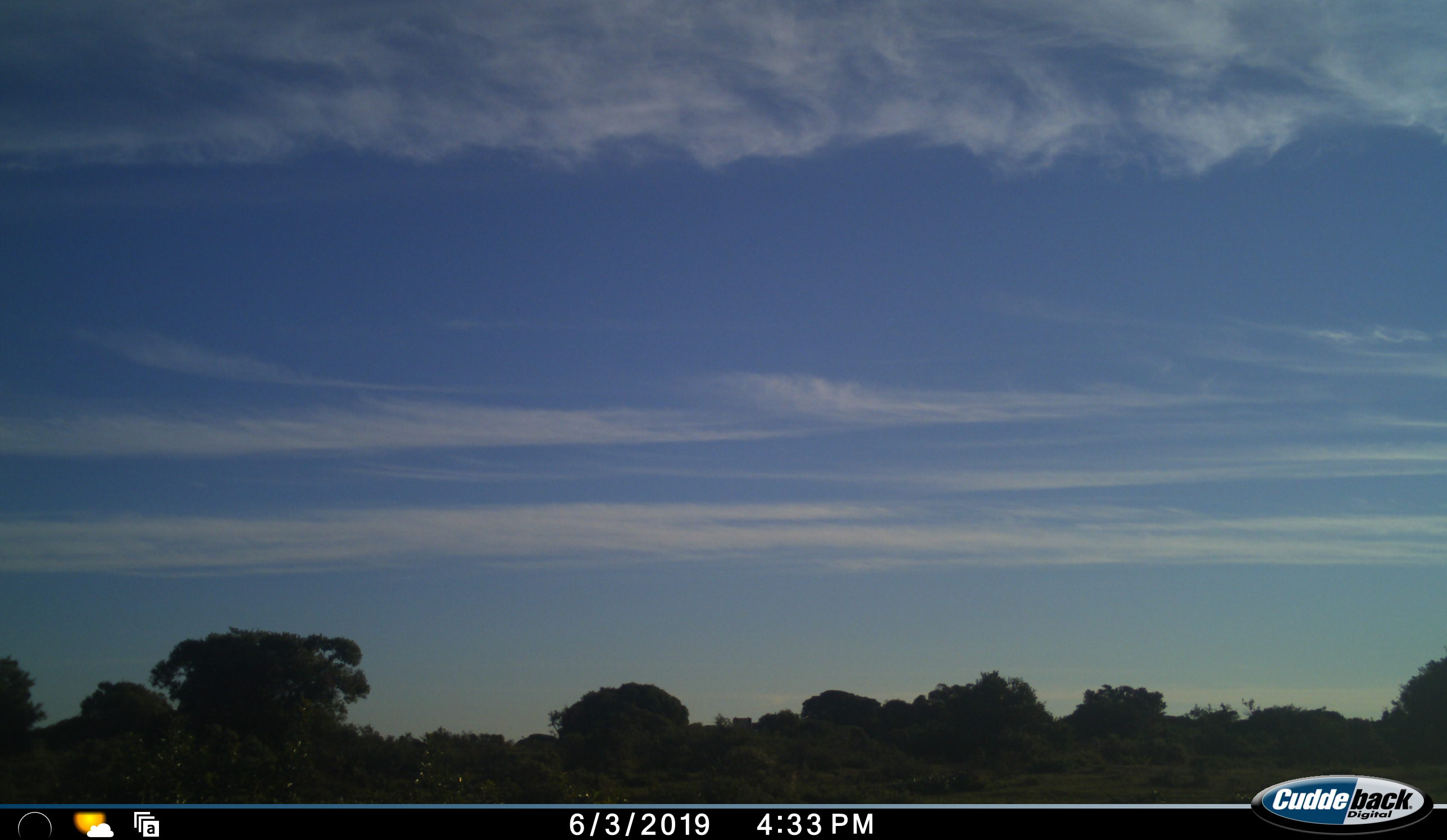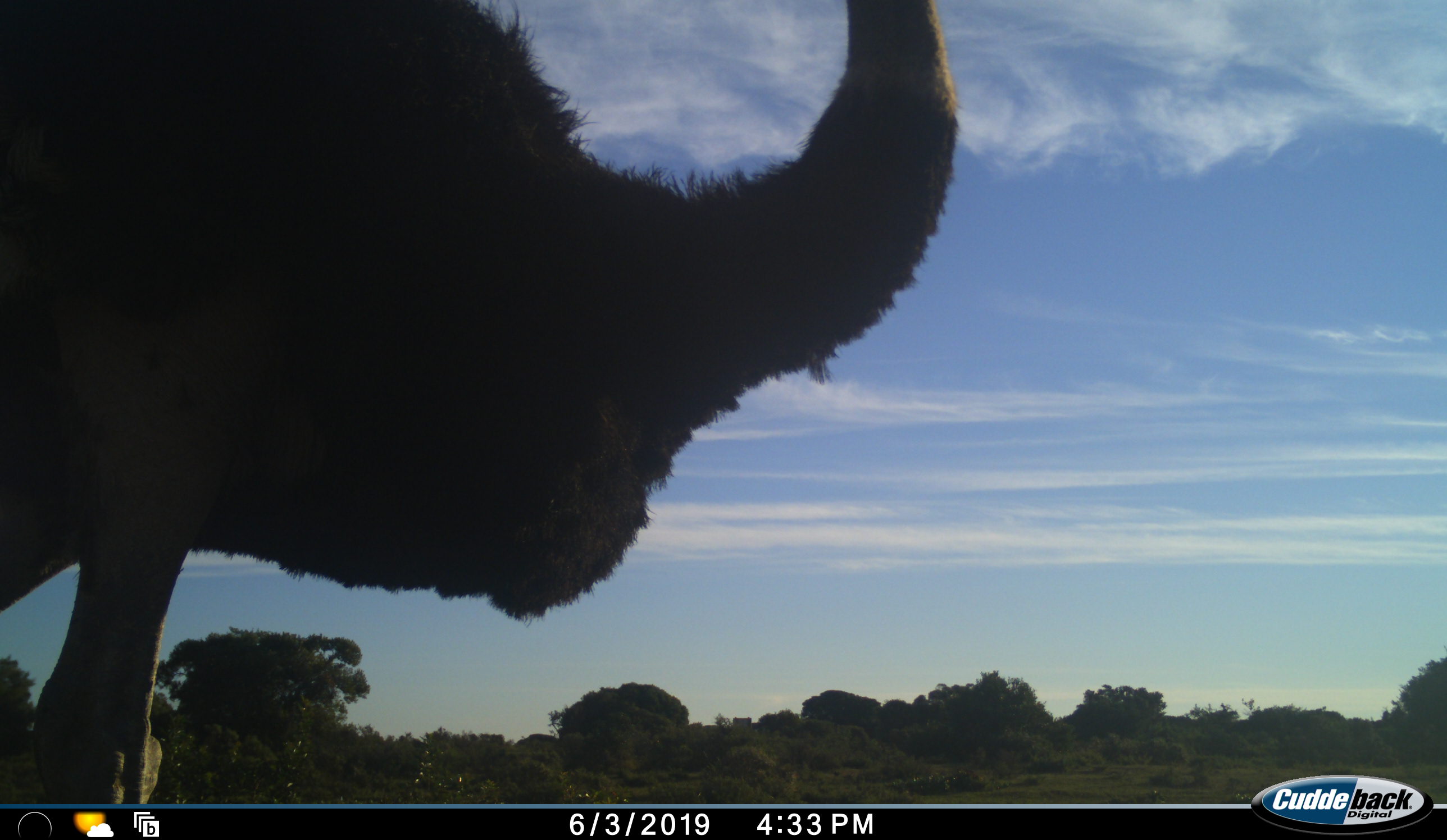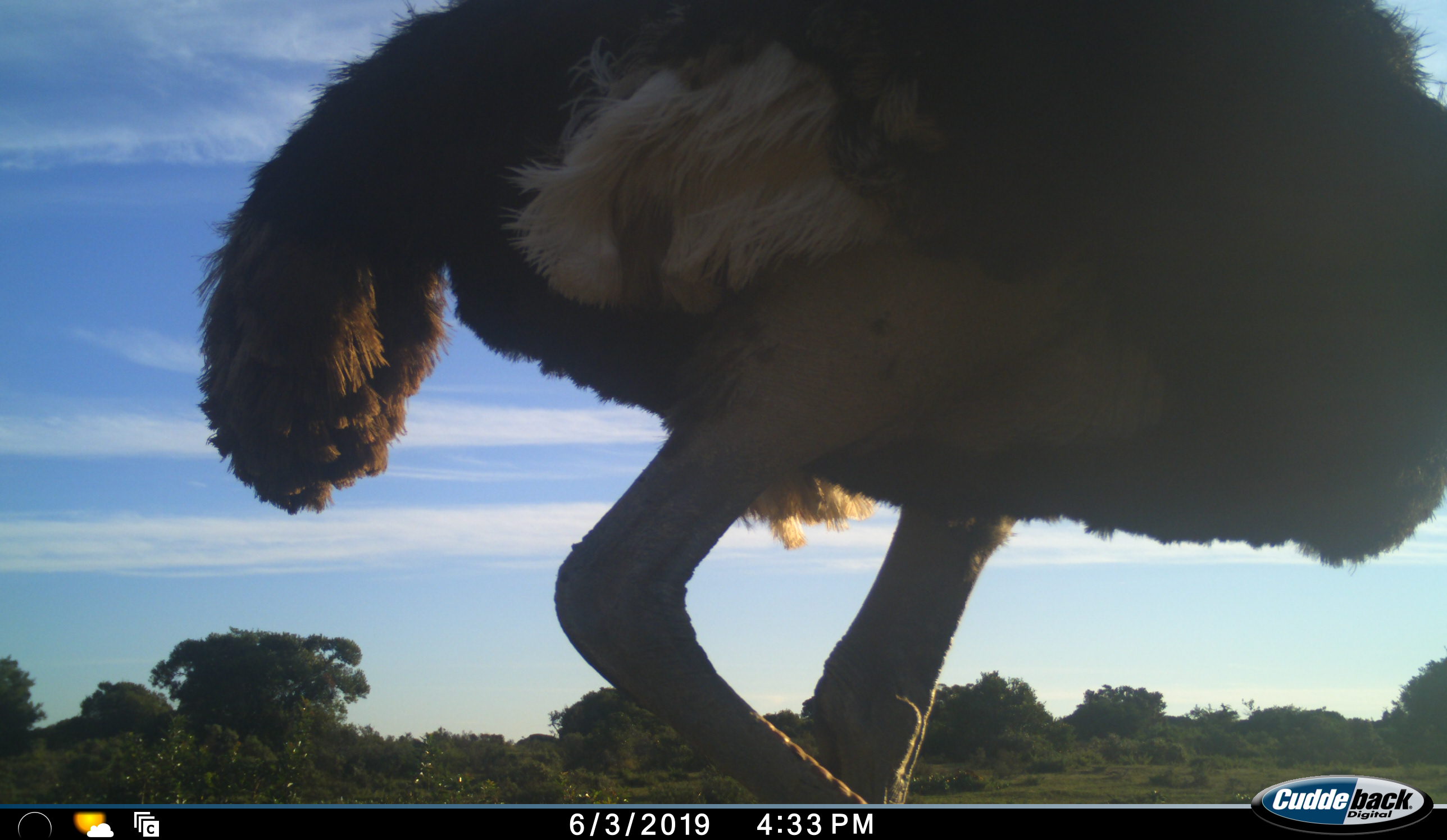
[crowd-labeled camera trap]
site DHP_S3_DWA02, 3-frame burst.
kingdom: Animalia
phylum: Chordata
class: Aves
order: Struthioniformes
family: Struthionidae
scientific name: Struthionidae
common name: ostrich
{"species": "ostrich (Struthionidae)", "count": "1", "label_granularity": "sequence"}